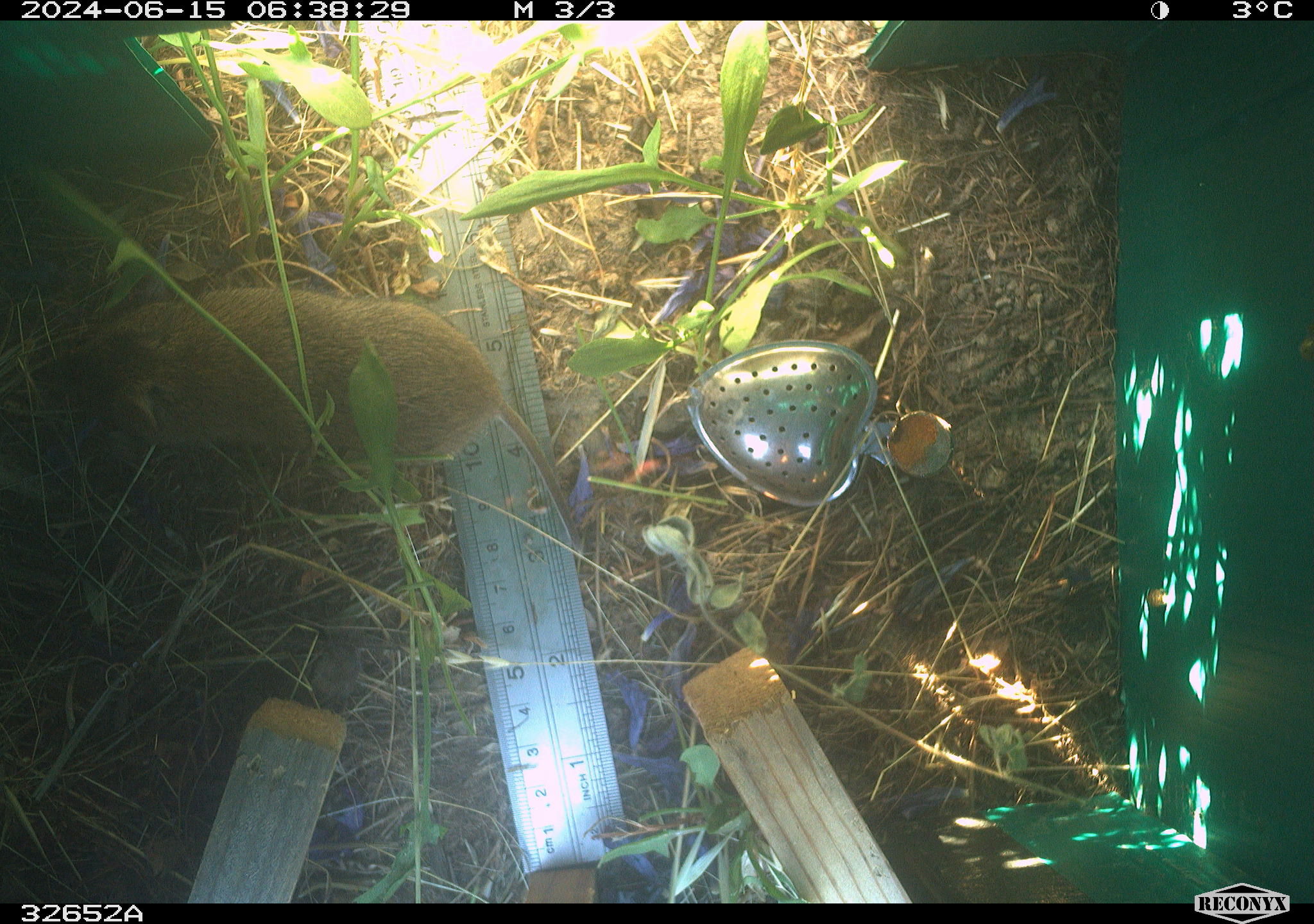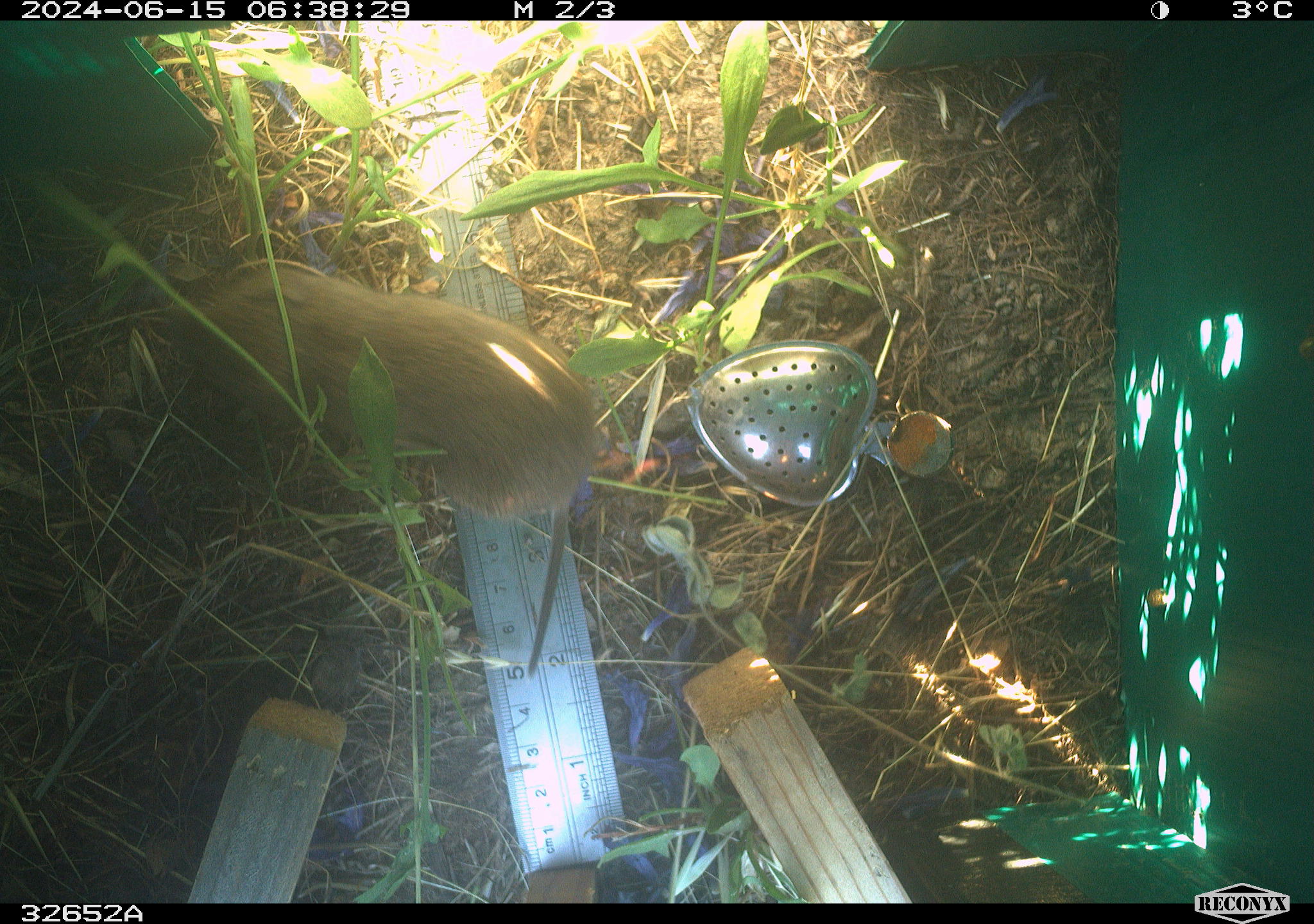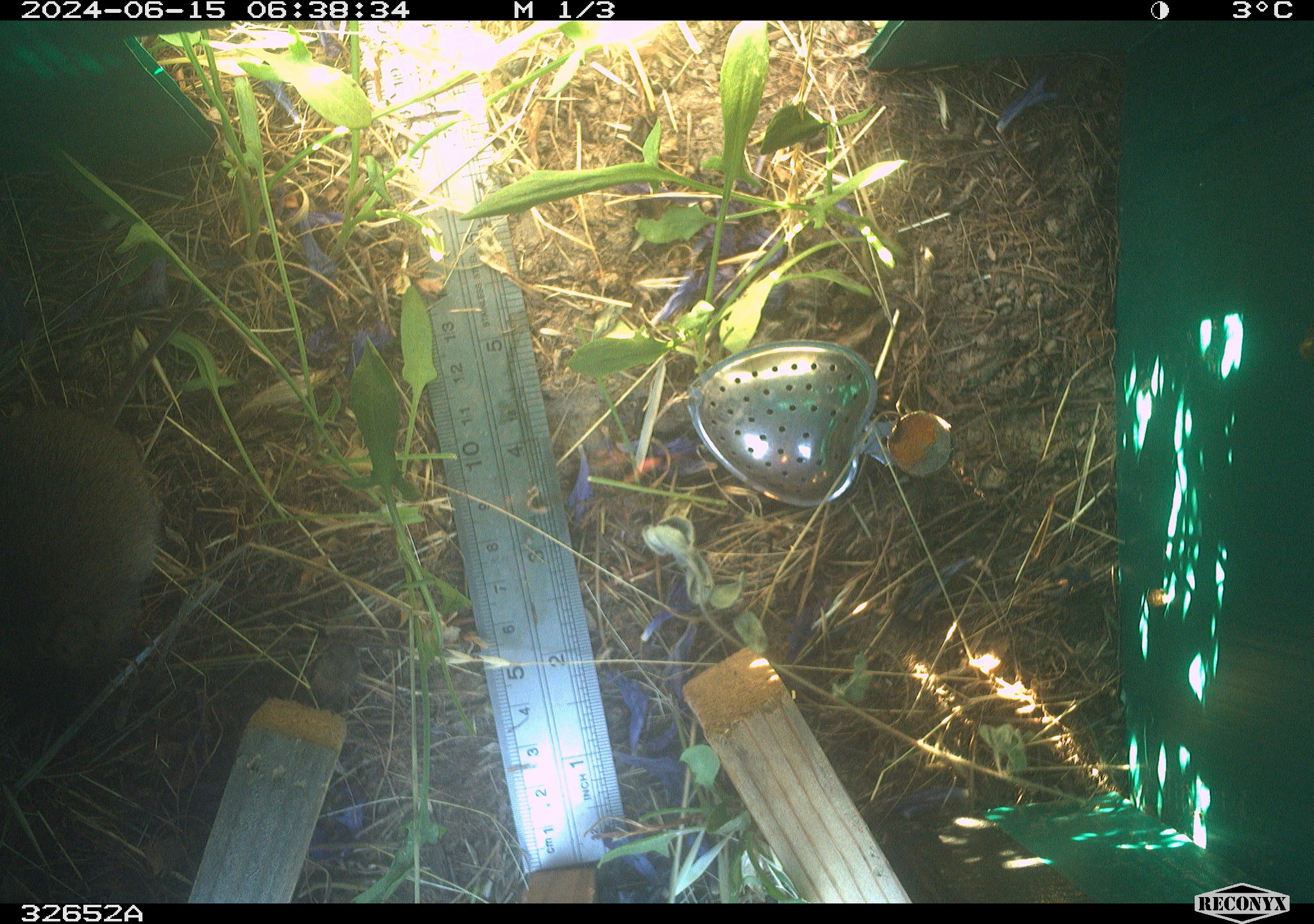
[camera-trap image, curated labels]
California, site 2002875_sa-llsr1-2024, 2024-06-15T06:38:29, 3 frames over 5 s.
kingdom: Animalia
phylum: Chordata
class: Mammalia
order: Rodentia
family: Cricetidae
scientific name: Arvicolinae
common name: voles, lemmings, and muskrats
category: arvicolinae subfamily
Arvicolinae subfamily (voles, lemmings, and muskrats) (Arvicolinae).